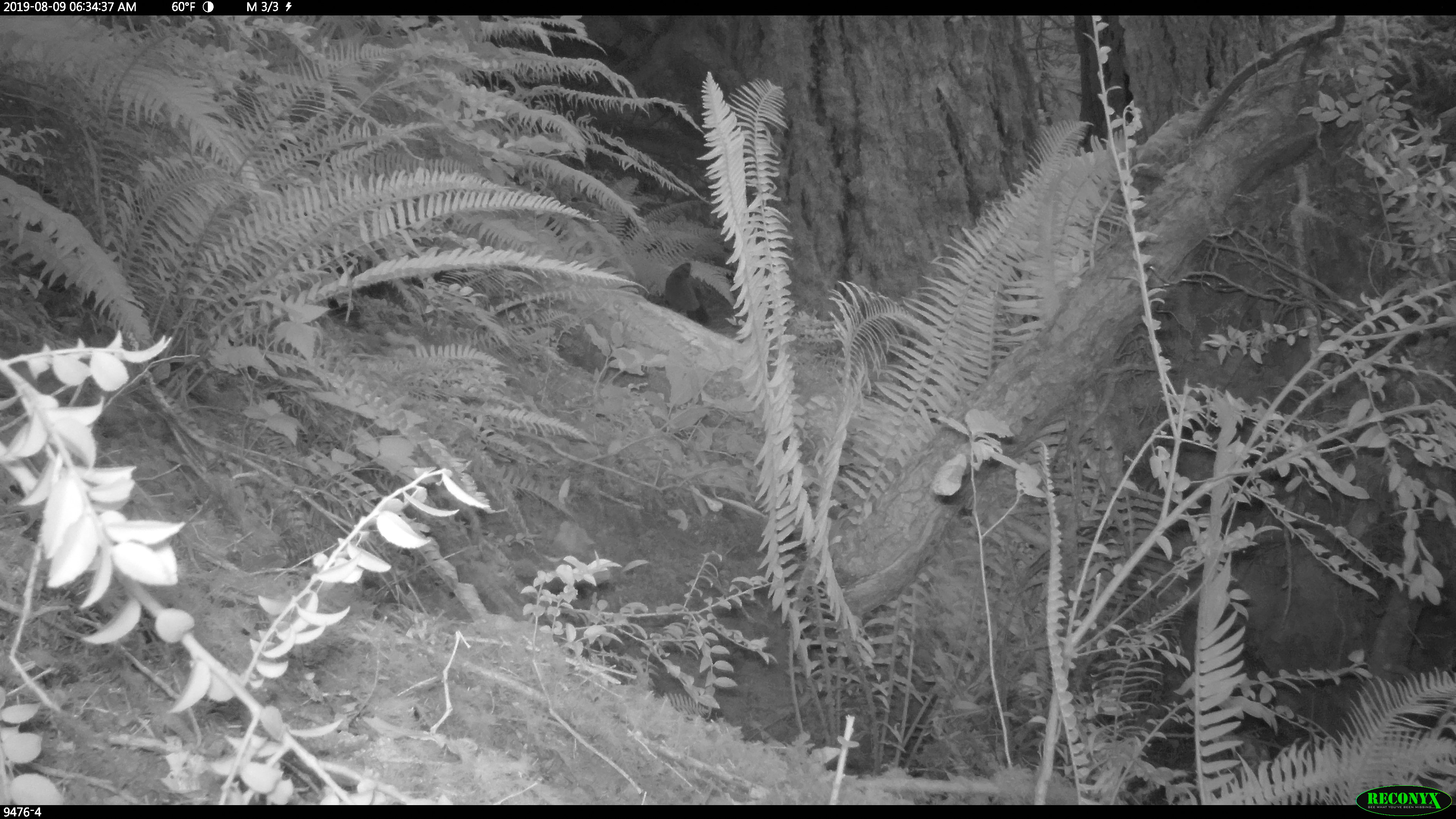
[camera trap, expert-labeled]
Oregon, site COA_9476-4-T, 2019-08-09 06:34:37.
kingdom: Animalia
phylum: Chordata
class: Aves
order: Passeriformes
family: Corvidae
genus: Cyanocitta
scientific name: Cyanocitta stelleri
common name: steller's jay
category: stellers jay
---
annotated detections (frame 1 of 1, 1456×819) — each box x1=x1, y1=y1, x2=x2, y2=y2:
stellers jay: x1=660, y1=255, x2=713, y2=330